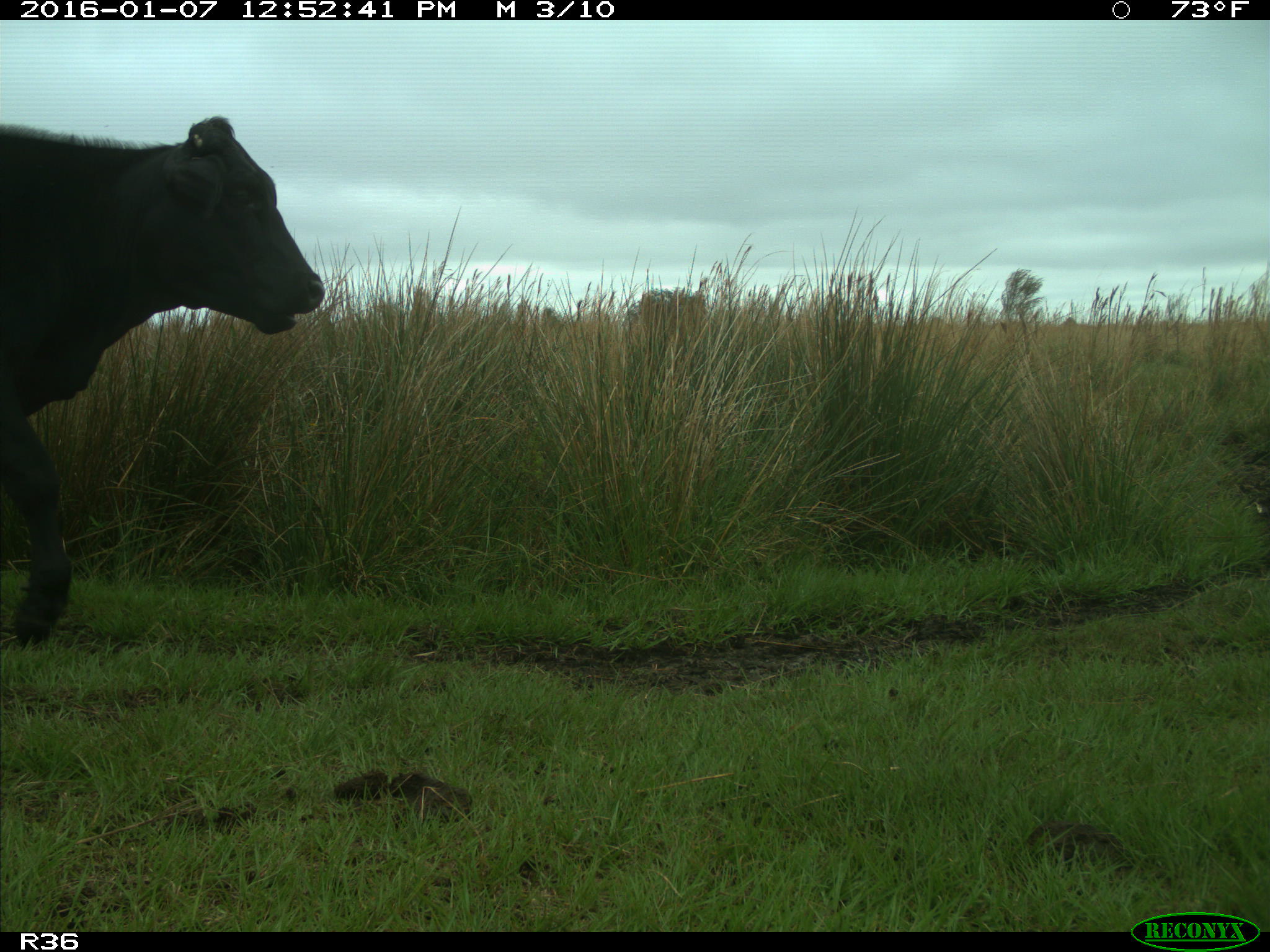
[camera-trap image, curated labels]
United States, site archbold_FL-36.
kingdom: Animalia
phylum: Chordata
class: Mammalia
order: Artiodactyla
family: Bovidae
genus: Bos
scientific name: Bos taurus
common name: domestic cow